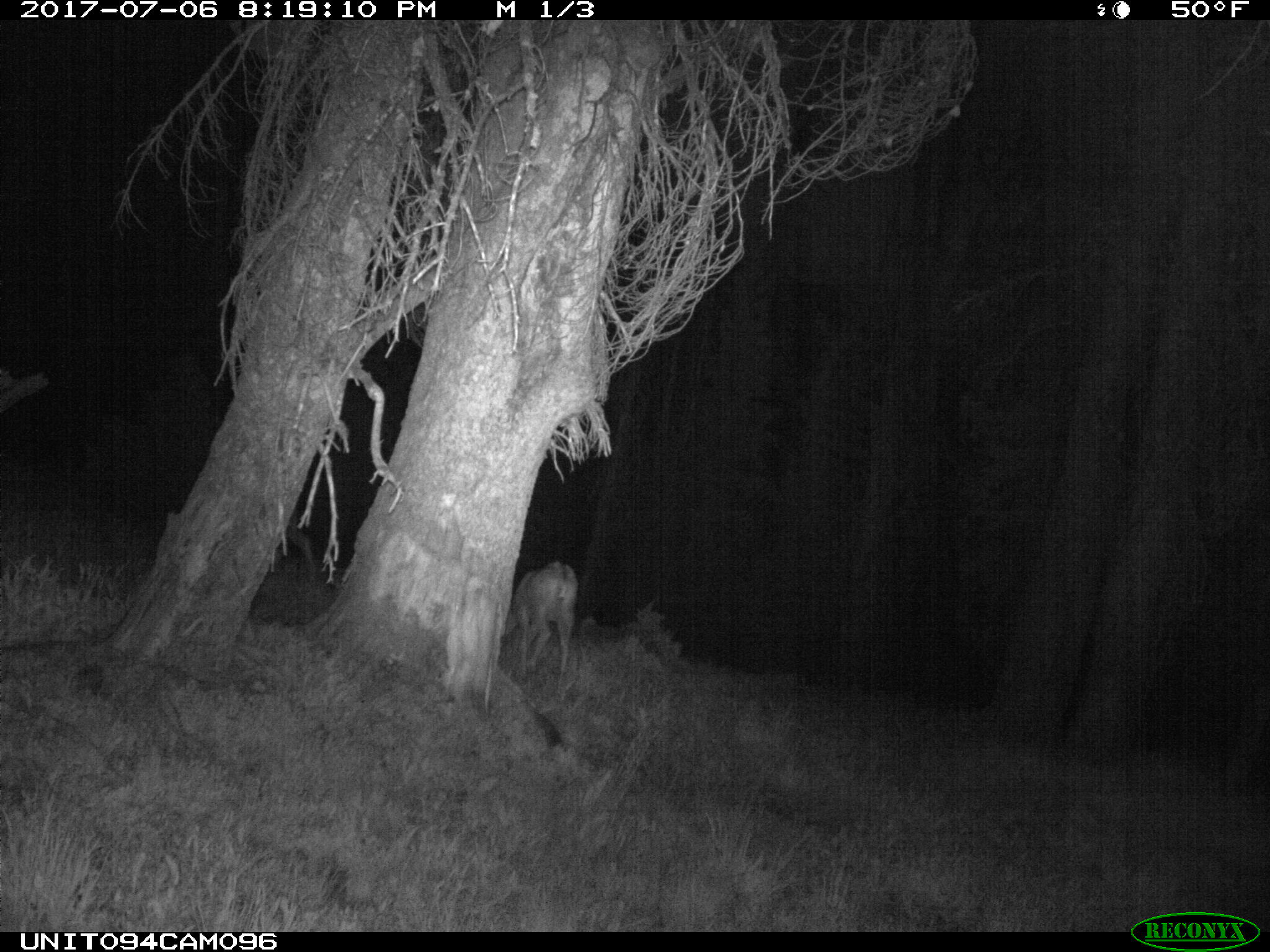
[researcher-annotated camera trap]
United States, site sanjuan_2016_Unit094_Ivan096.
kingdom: Animalia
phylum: Chordata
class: Mammalia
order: Artiodactyla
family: Cervidae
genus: Odocoileus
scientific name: Odocoileus hemionus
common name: mule deer